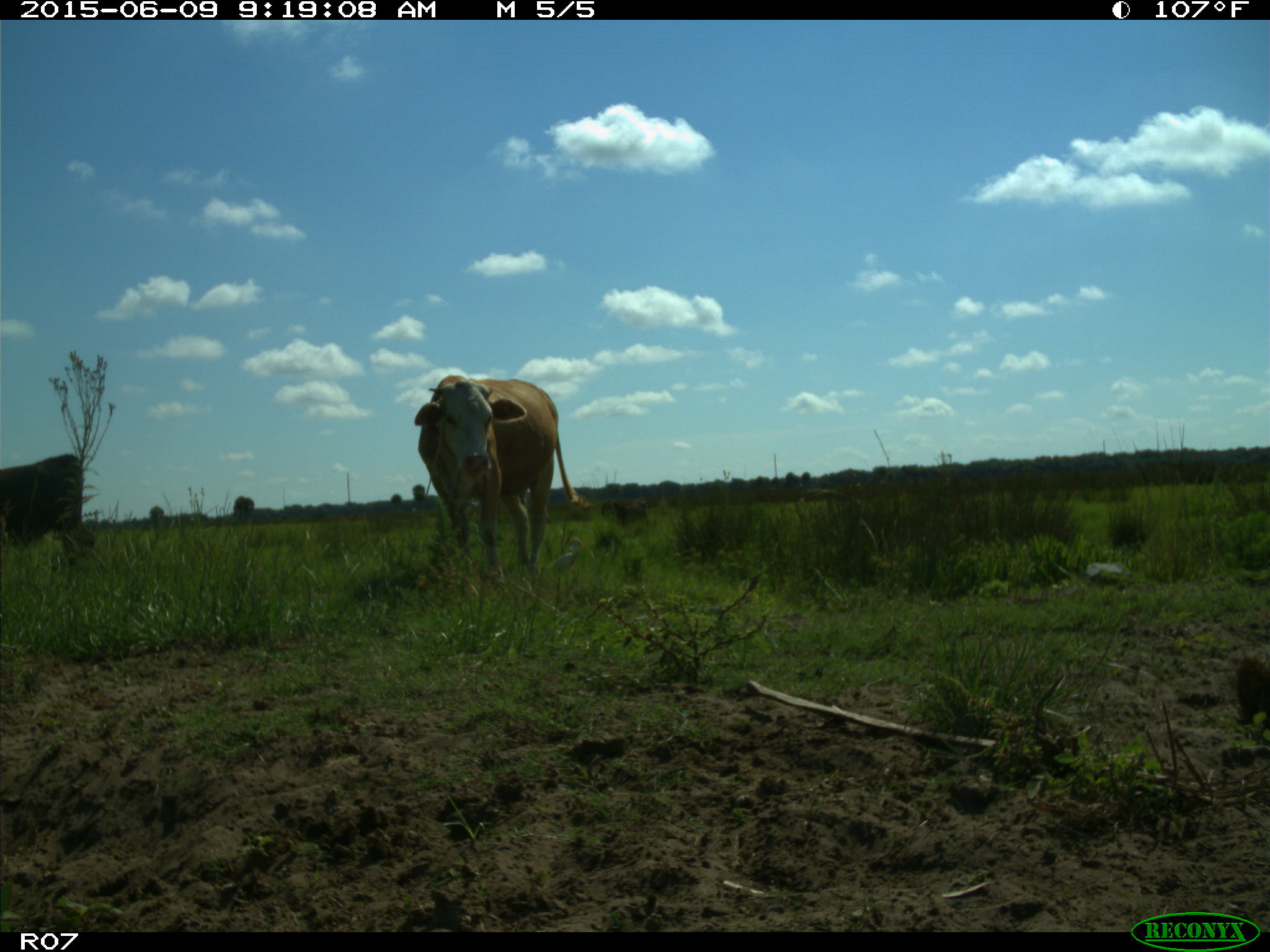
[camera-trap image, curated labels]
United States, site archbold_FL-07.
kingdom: Animalia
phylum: Chordata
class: Mammalia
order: Artiodactyla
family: Bovidae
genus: Bos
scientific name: Bos taurus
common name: domestic cow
Bos taurus (domestic cow).